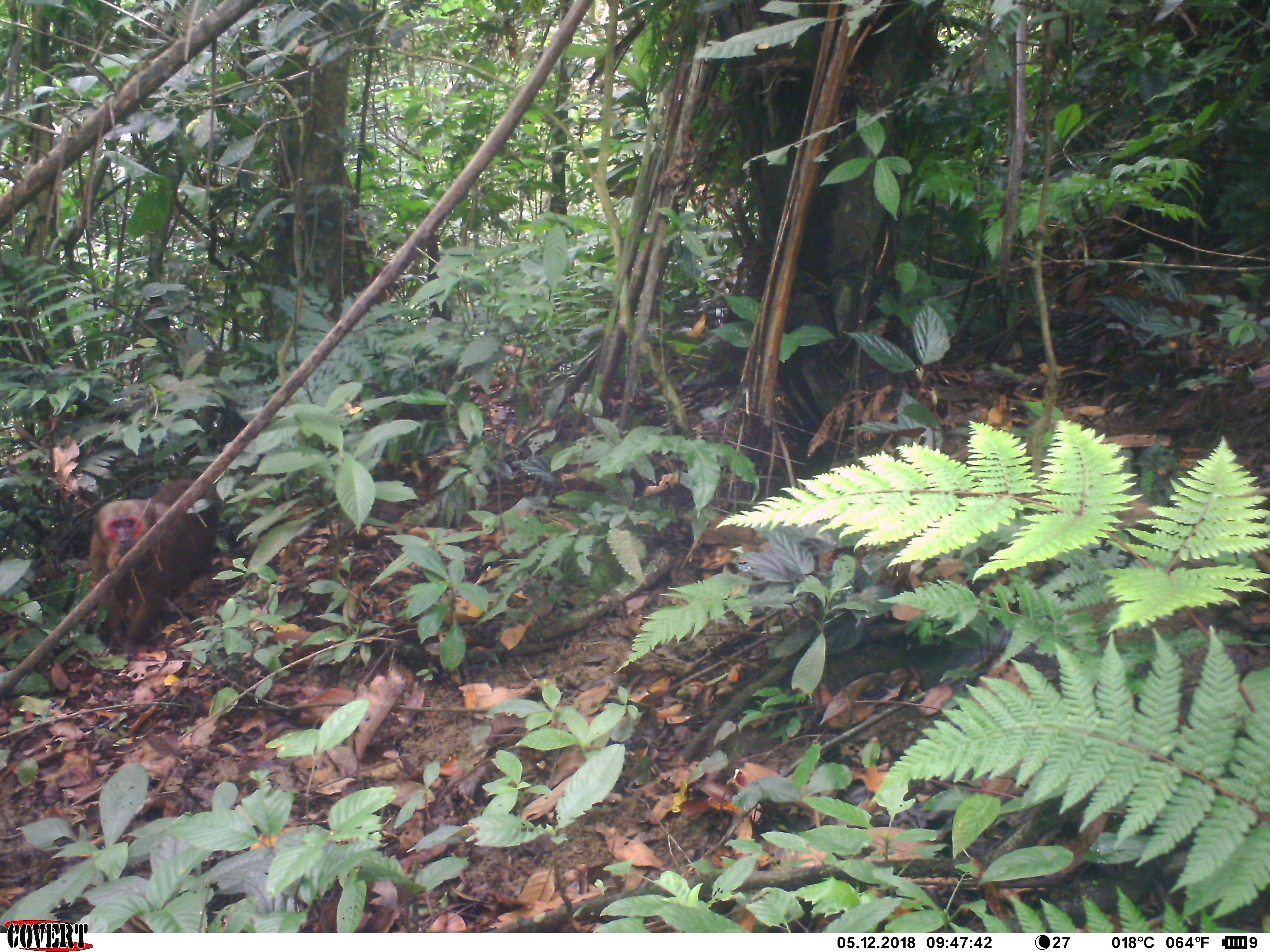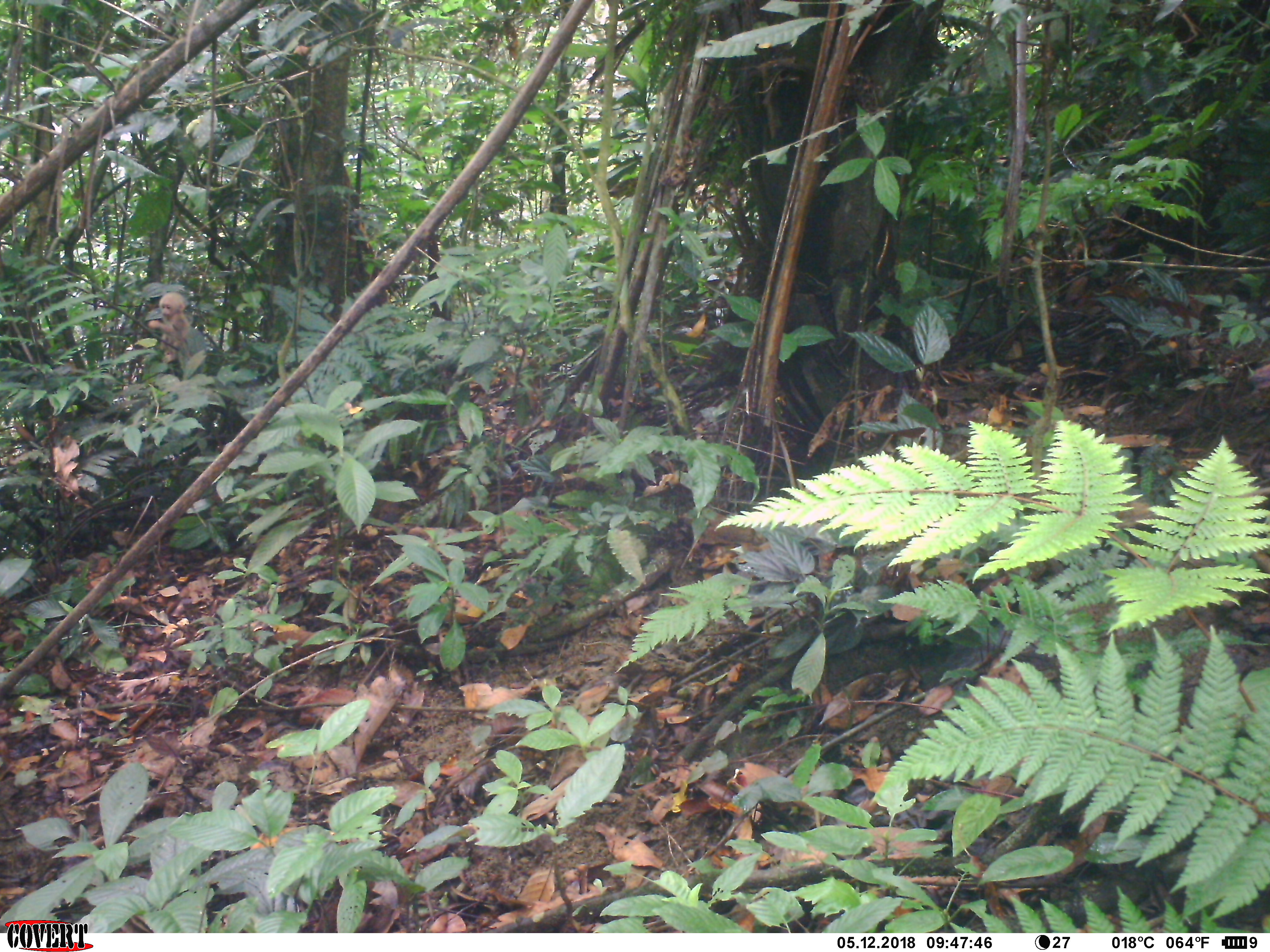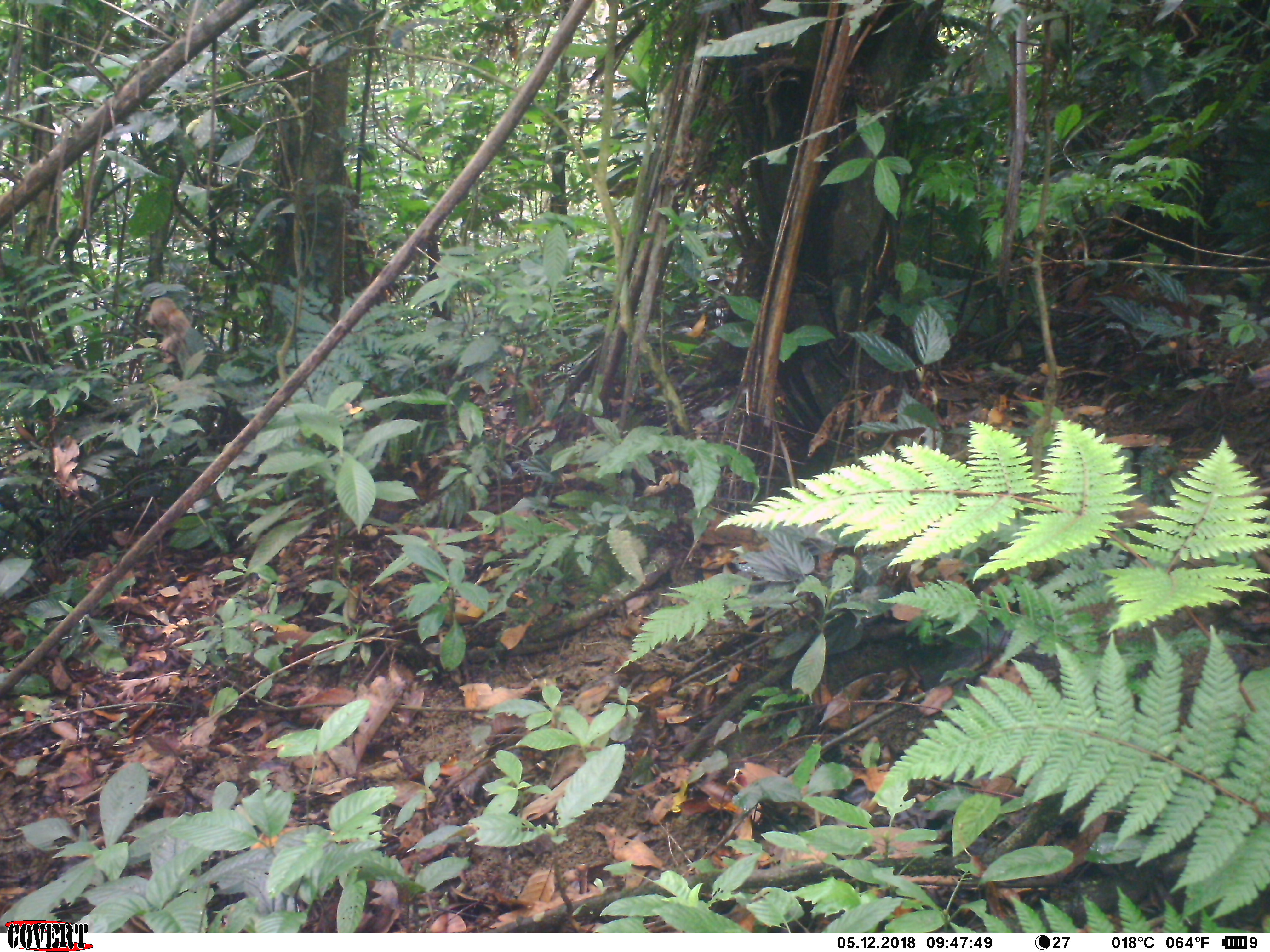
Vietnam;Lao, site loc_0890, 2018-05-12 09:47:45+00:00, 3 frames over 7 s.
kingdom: Animalia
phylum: Chordata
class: Mammalia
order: Primates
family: Cercopithecidae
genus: Macaca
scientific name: Macaca arctoides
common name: stump-tailed macaque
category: stump tailed macaque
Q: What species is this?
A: Stump tailed macaque (stump-tailed macaque) (Macaca arctoides).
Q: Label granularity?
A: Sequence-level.